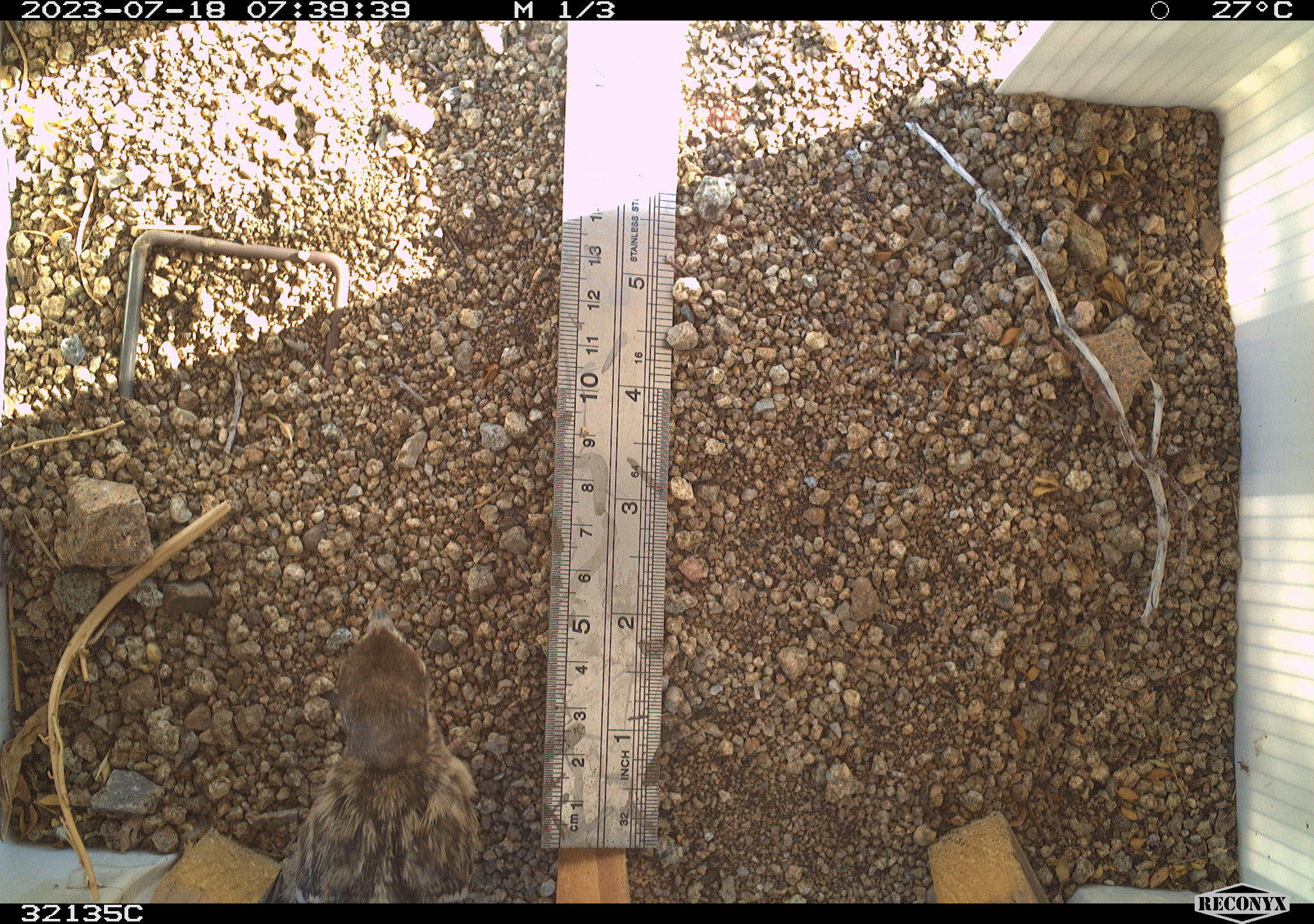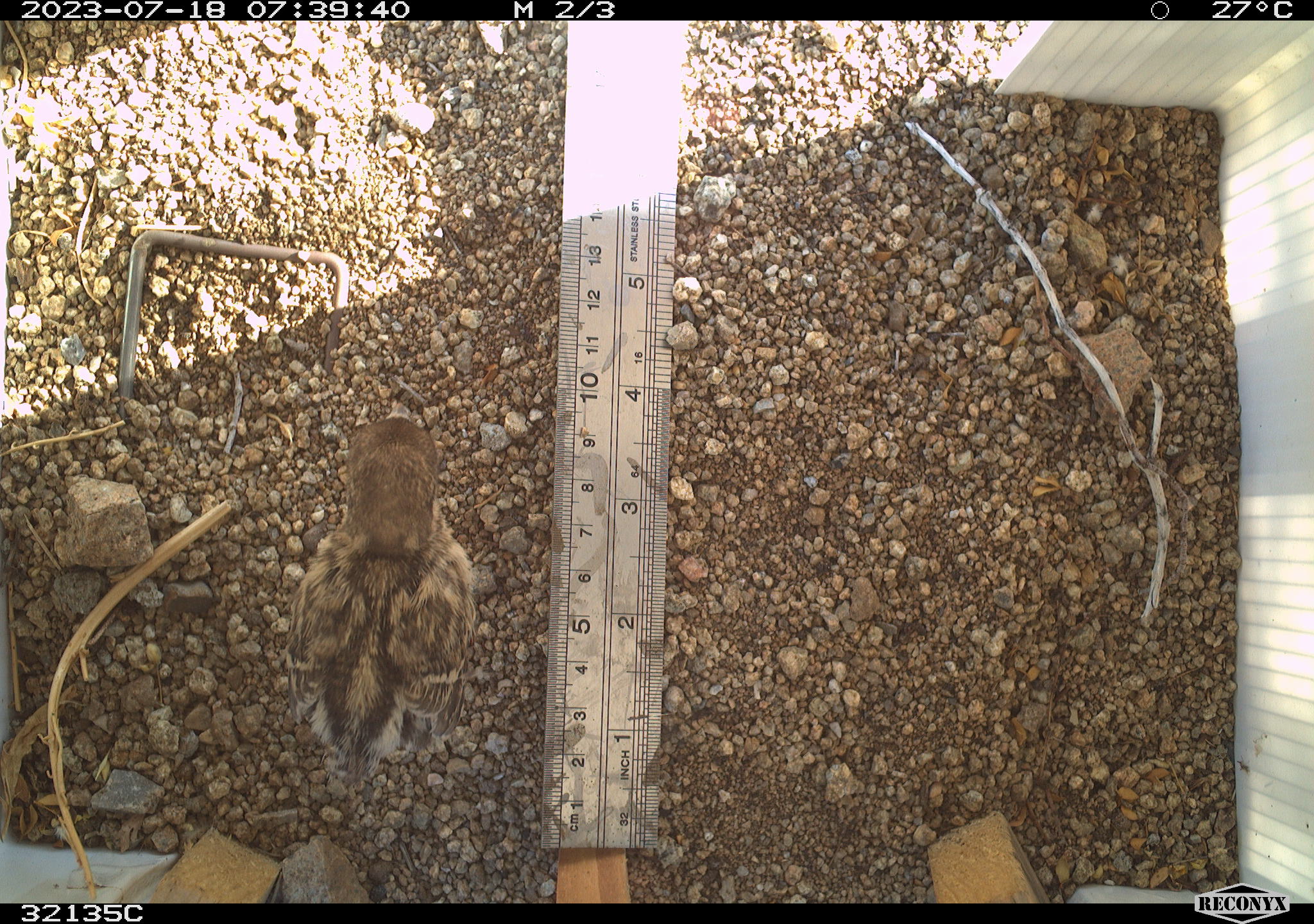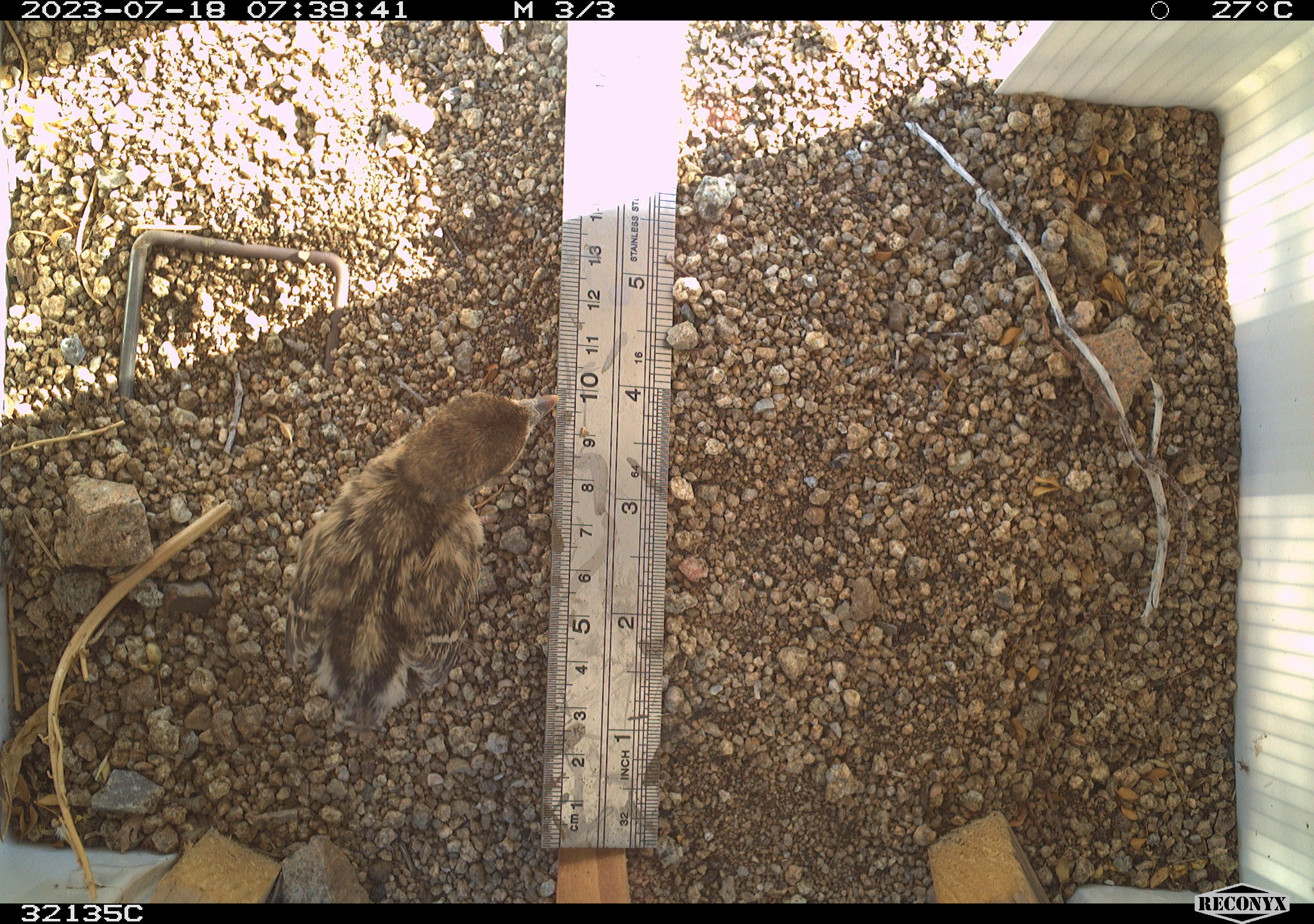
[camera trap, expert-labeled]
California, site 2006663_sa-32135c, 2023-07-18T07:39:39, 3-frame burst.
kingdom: Animalia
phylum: Chordata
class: Aves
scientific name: Aves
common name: bird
Bird (Aves).